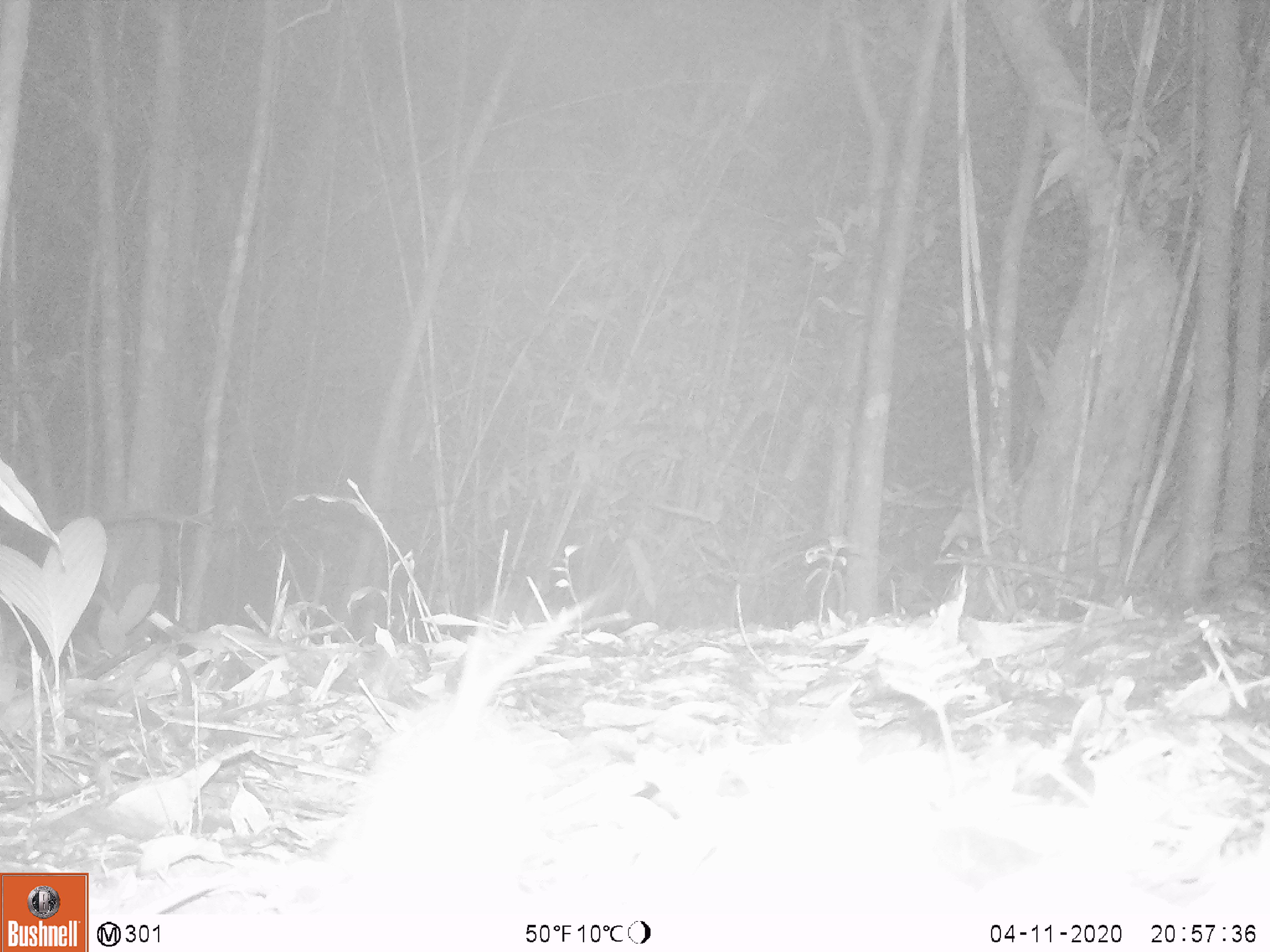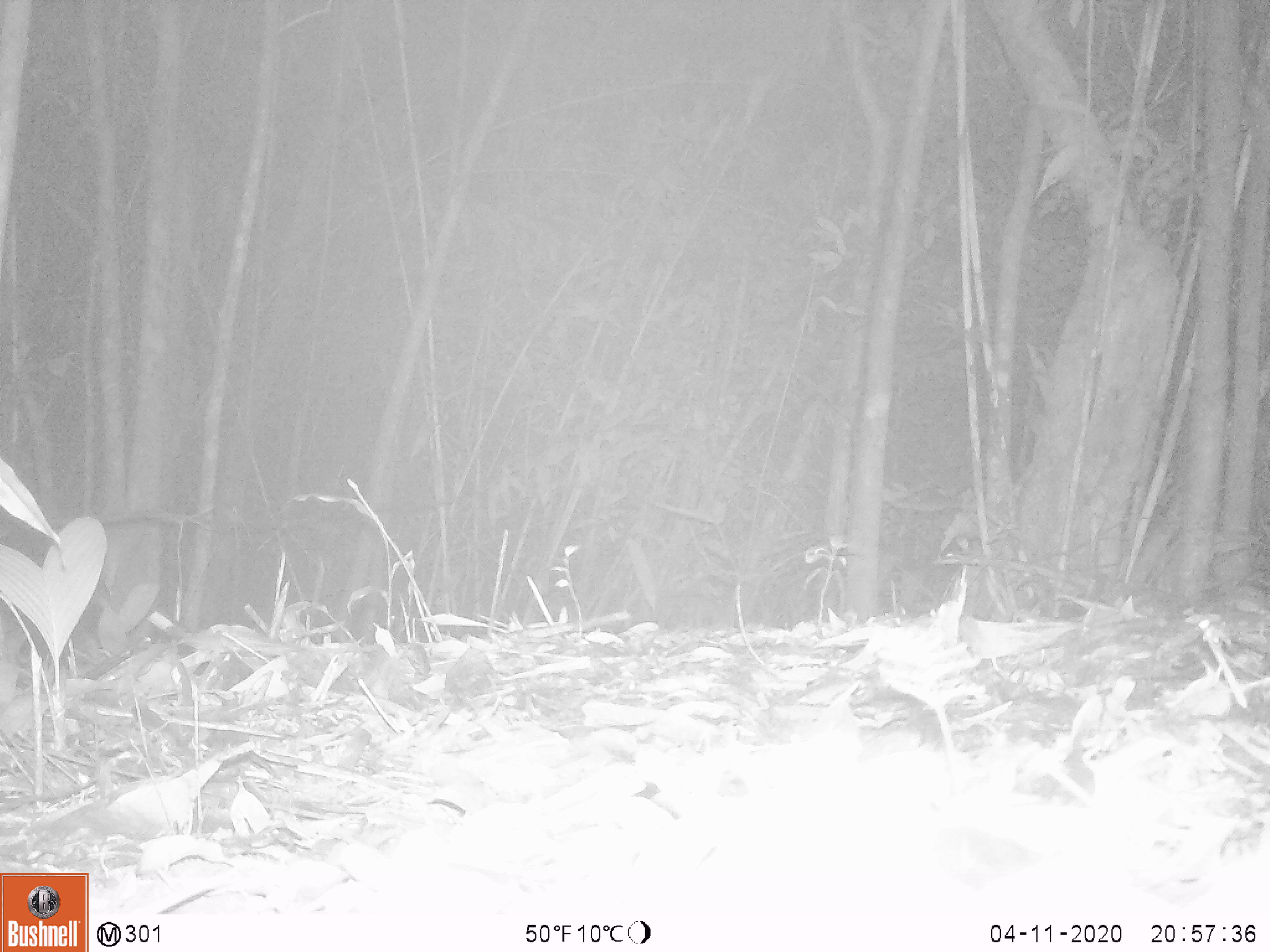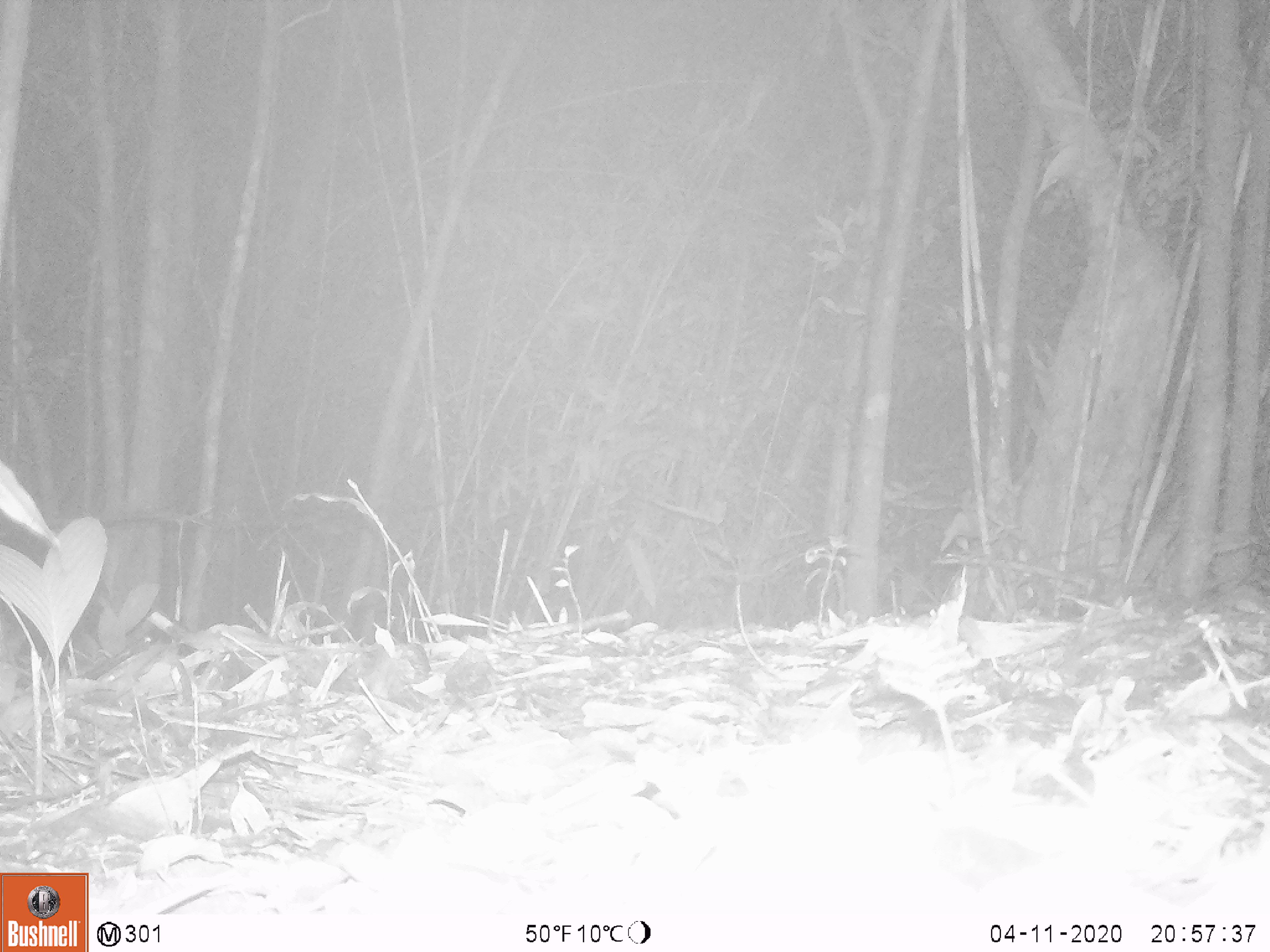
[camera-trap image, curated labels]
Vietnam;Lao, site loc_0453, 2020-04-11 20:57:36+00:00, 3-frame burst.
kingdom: Animalia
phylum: Chordata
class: Mammalia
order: Rodentia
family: Muridae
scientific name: Muridae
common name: old-world mice and rats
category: unidentified murid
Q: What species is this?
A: Unidentified murid (old-world mice and rats) (Muridae).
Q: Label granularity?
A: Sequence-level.